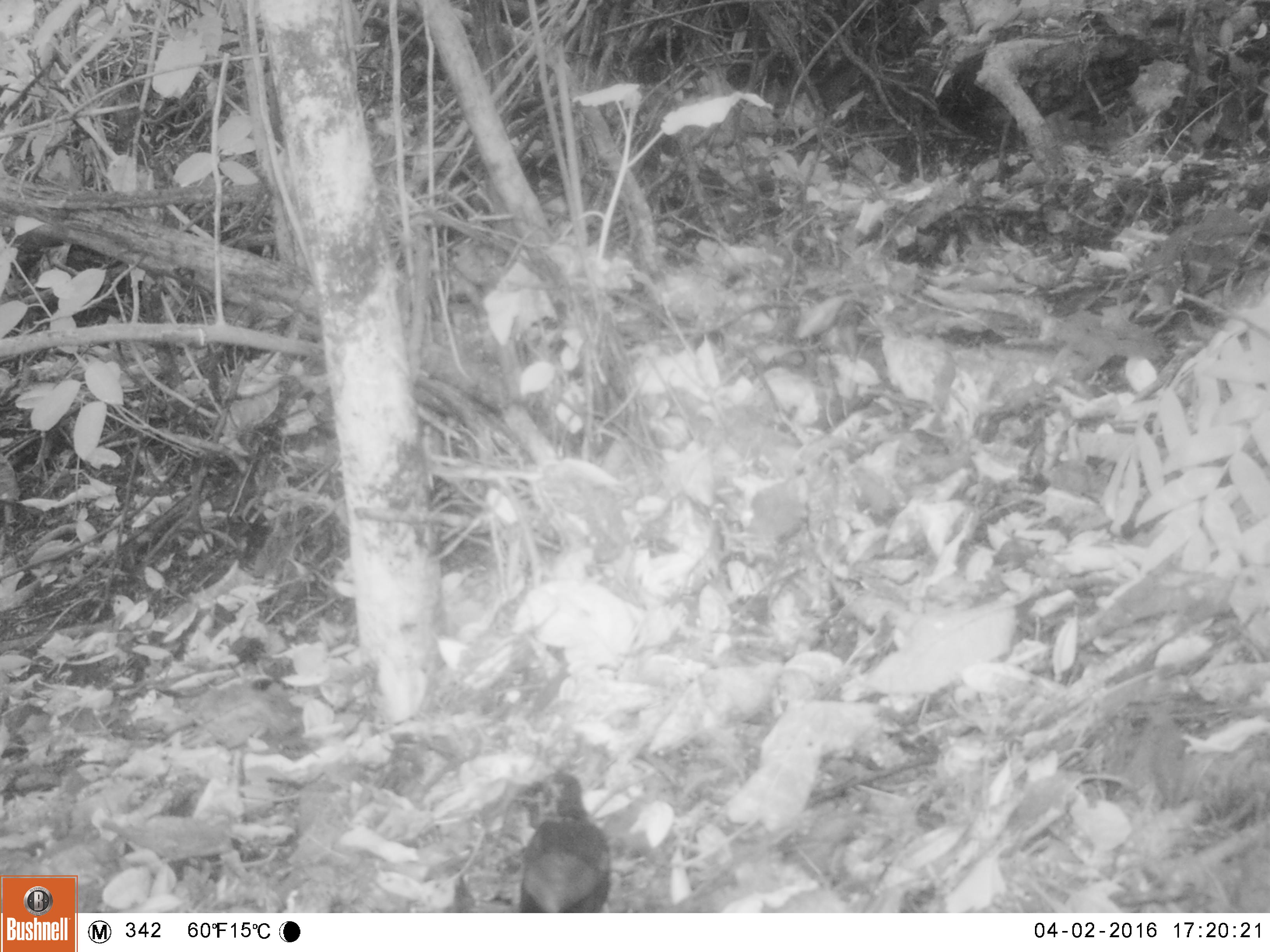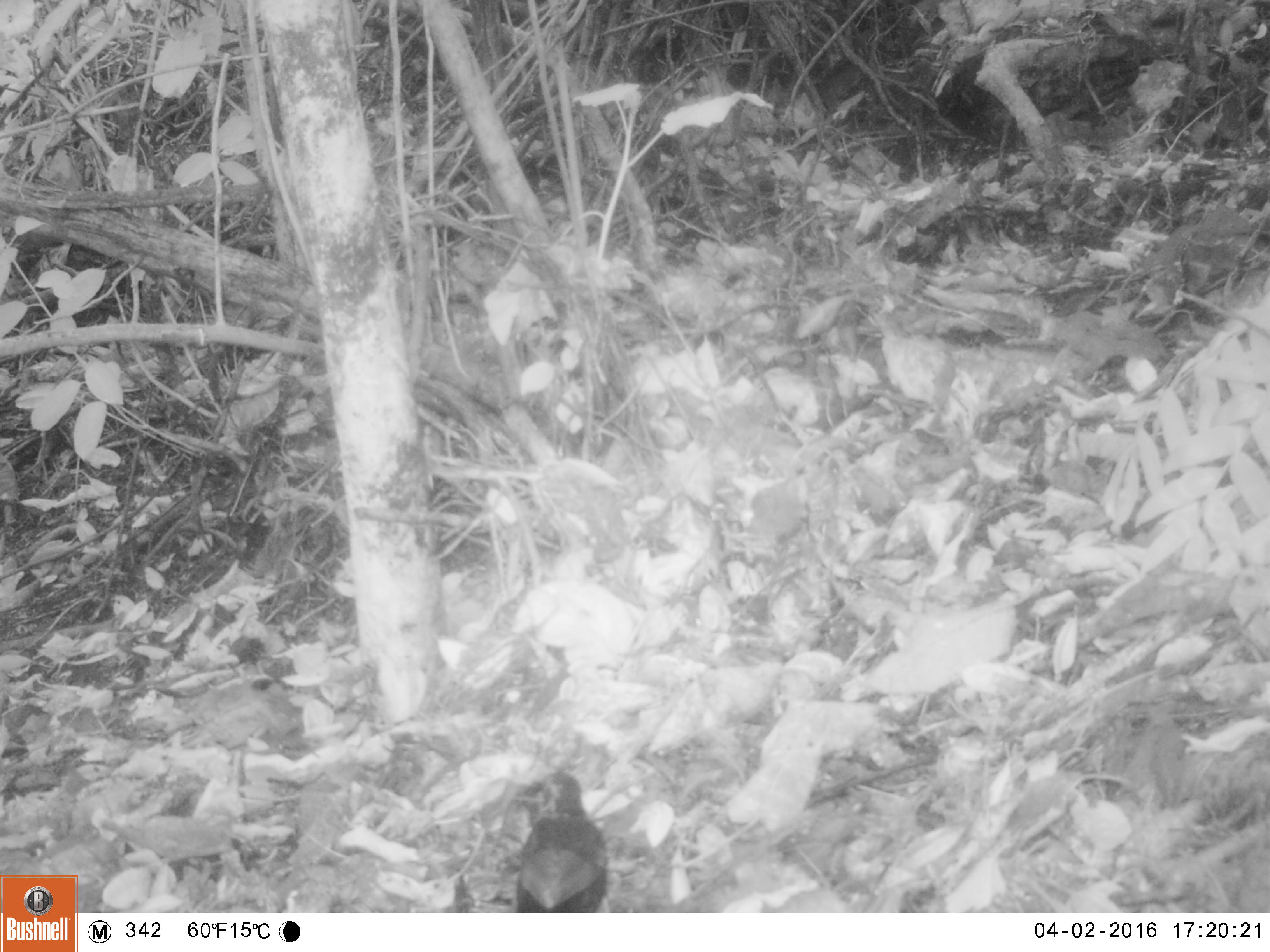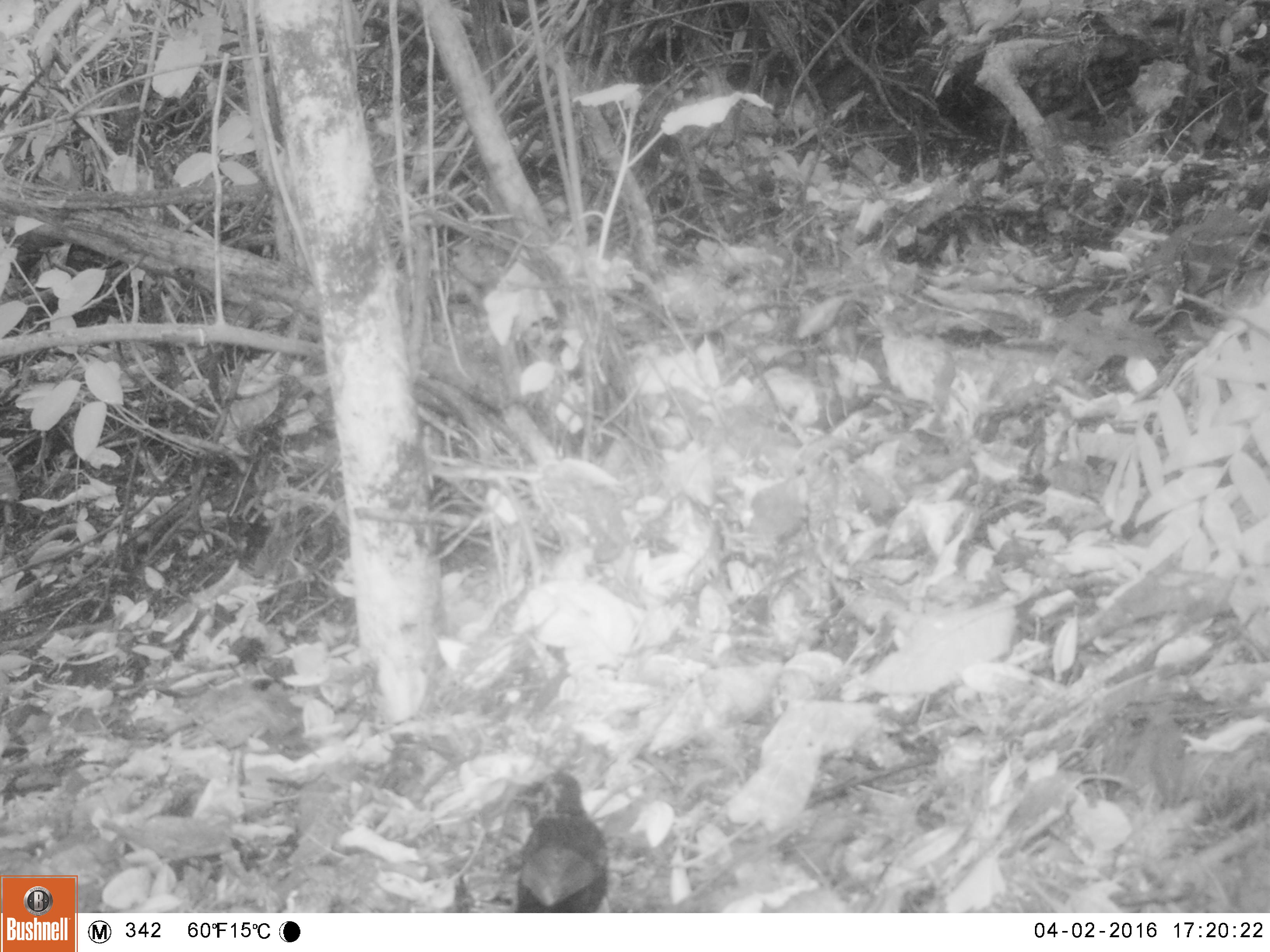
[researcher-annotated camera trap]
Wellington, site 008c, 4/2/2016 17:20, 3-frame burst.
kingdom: Animalia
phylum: Chordata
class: Aves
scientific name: Aves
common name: bird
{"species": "bird (Aves)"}